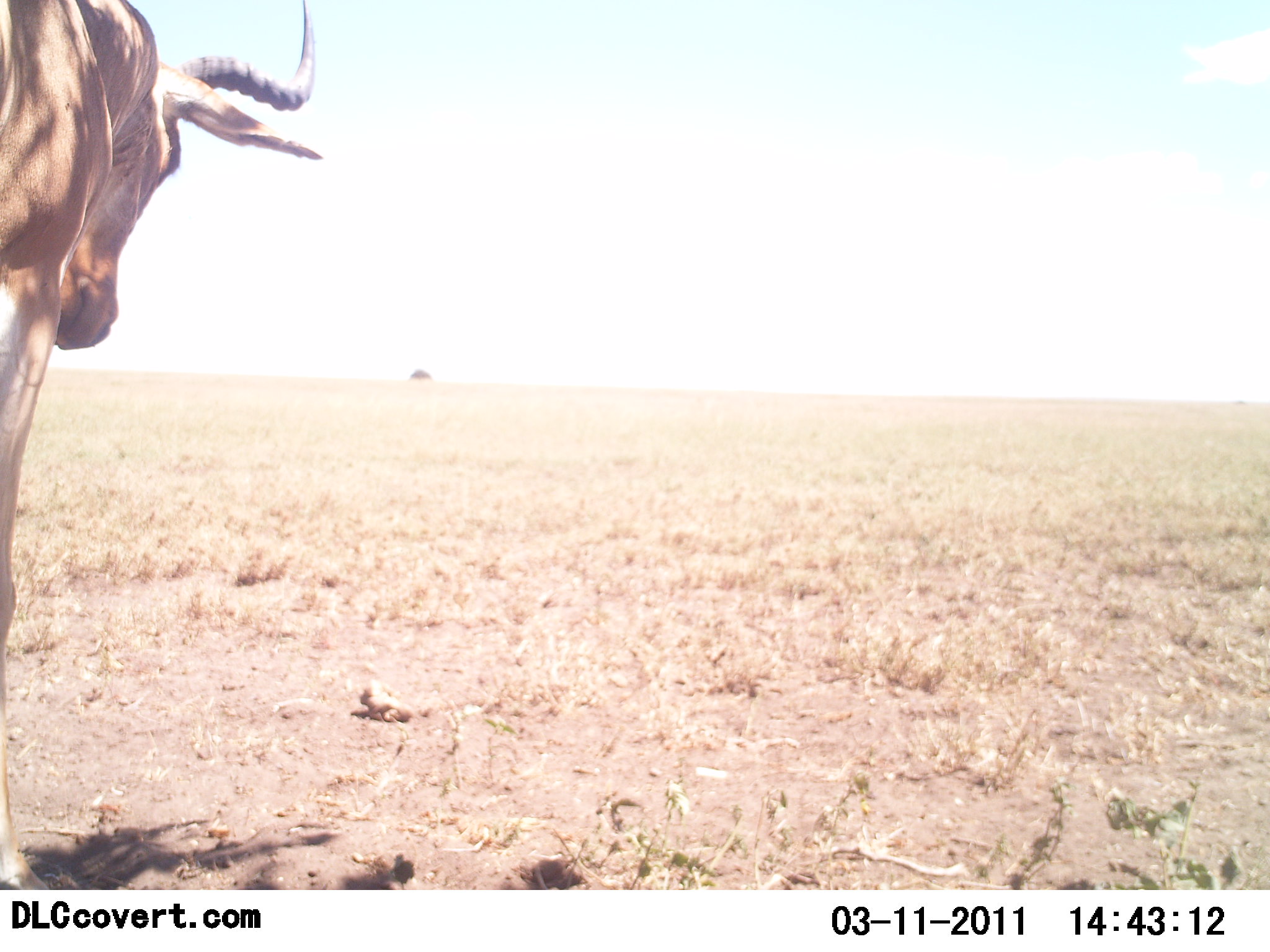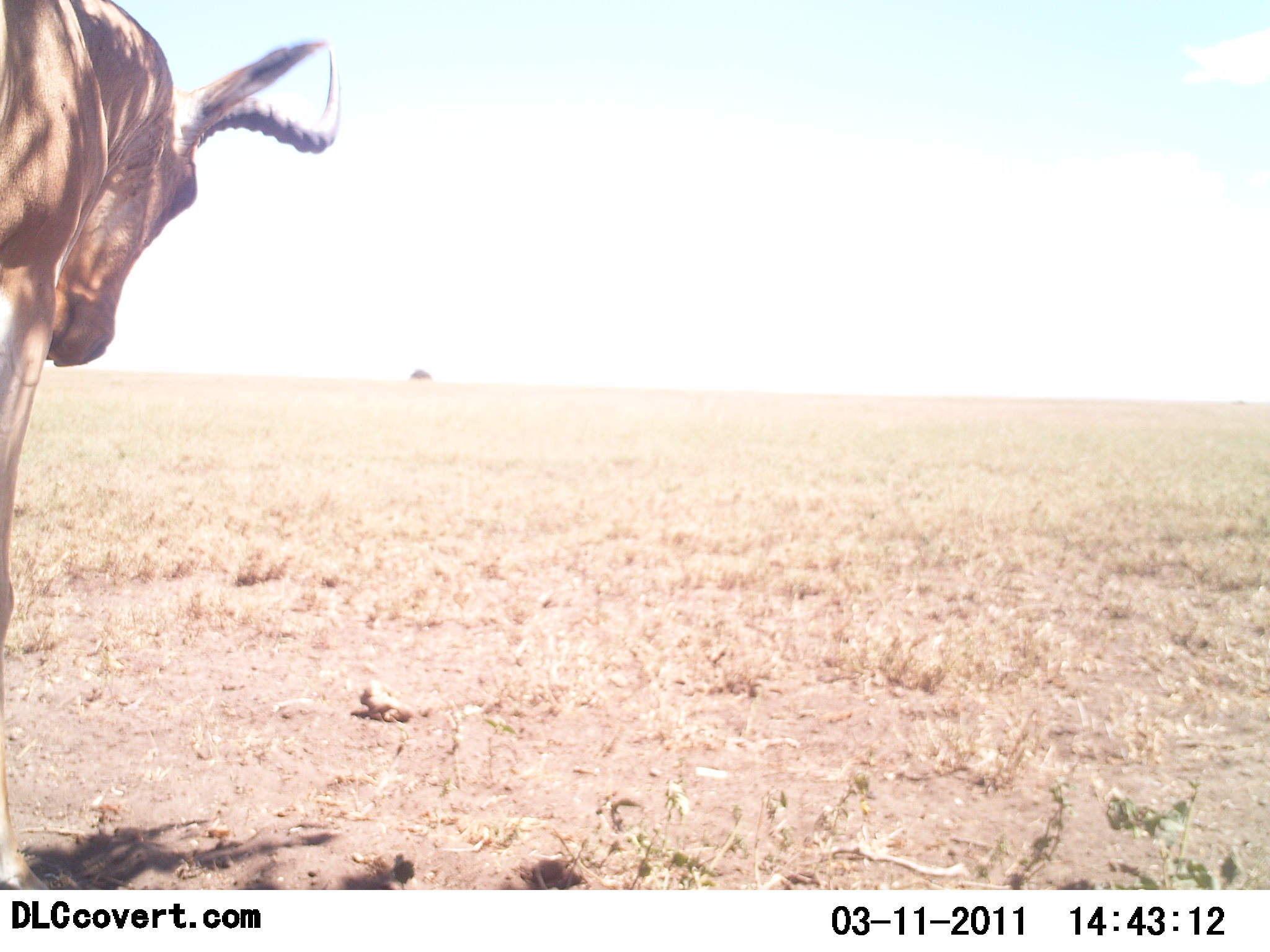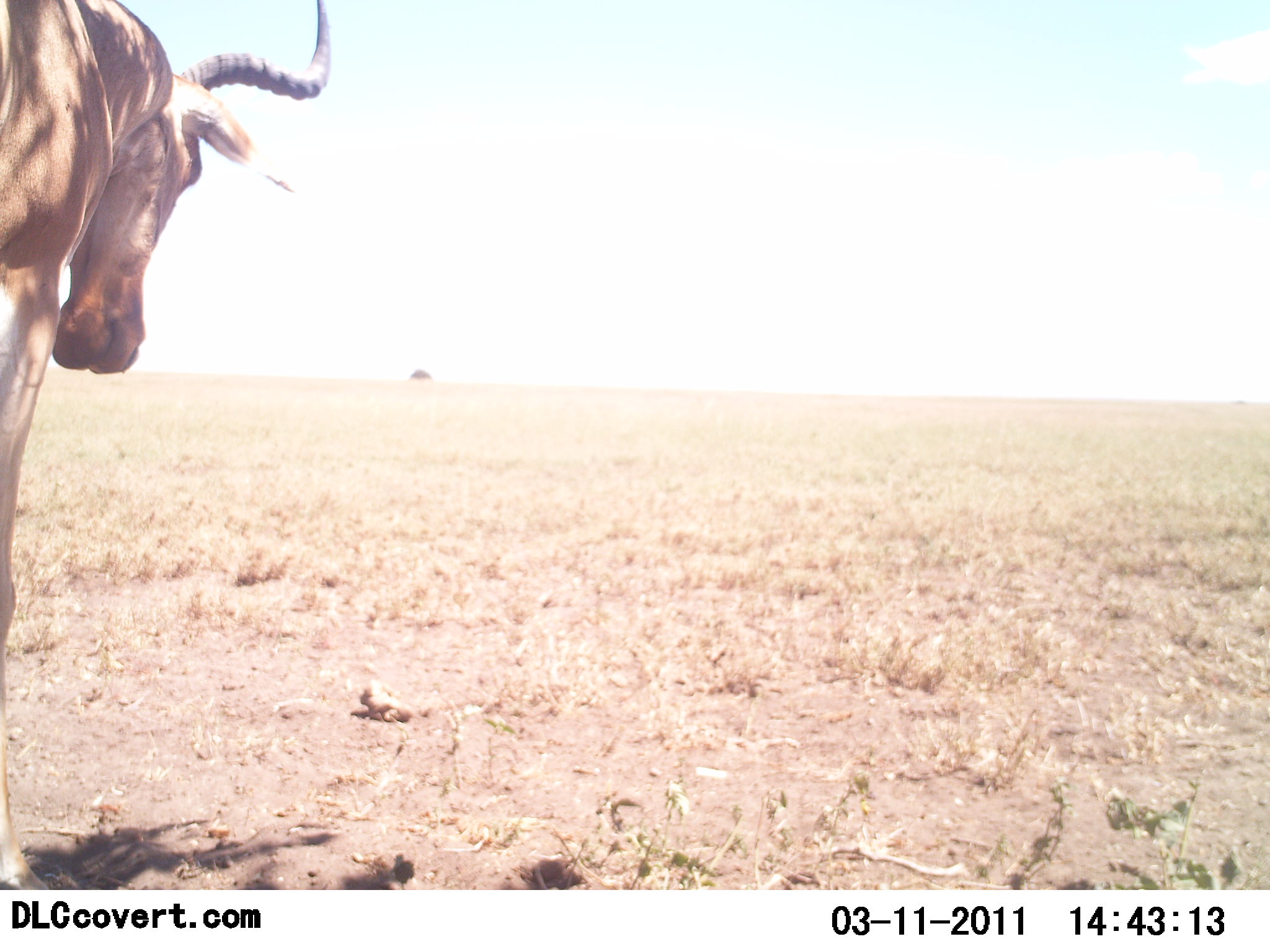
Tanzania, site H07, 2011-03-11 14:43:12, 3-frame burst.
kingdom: Animalia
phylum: Chordata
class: Mammalia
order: Artiodactyla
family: Bovidae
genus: Alcelaphus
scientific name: Alcelaphus buselaphus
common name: hartebeest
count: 1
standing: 83%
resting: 0%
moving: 17%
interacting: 0%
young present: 0%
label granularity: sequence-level